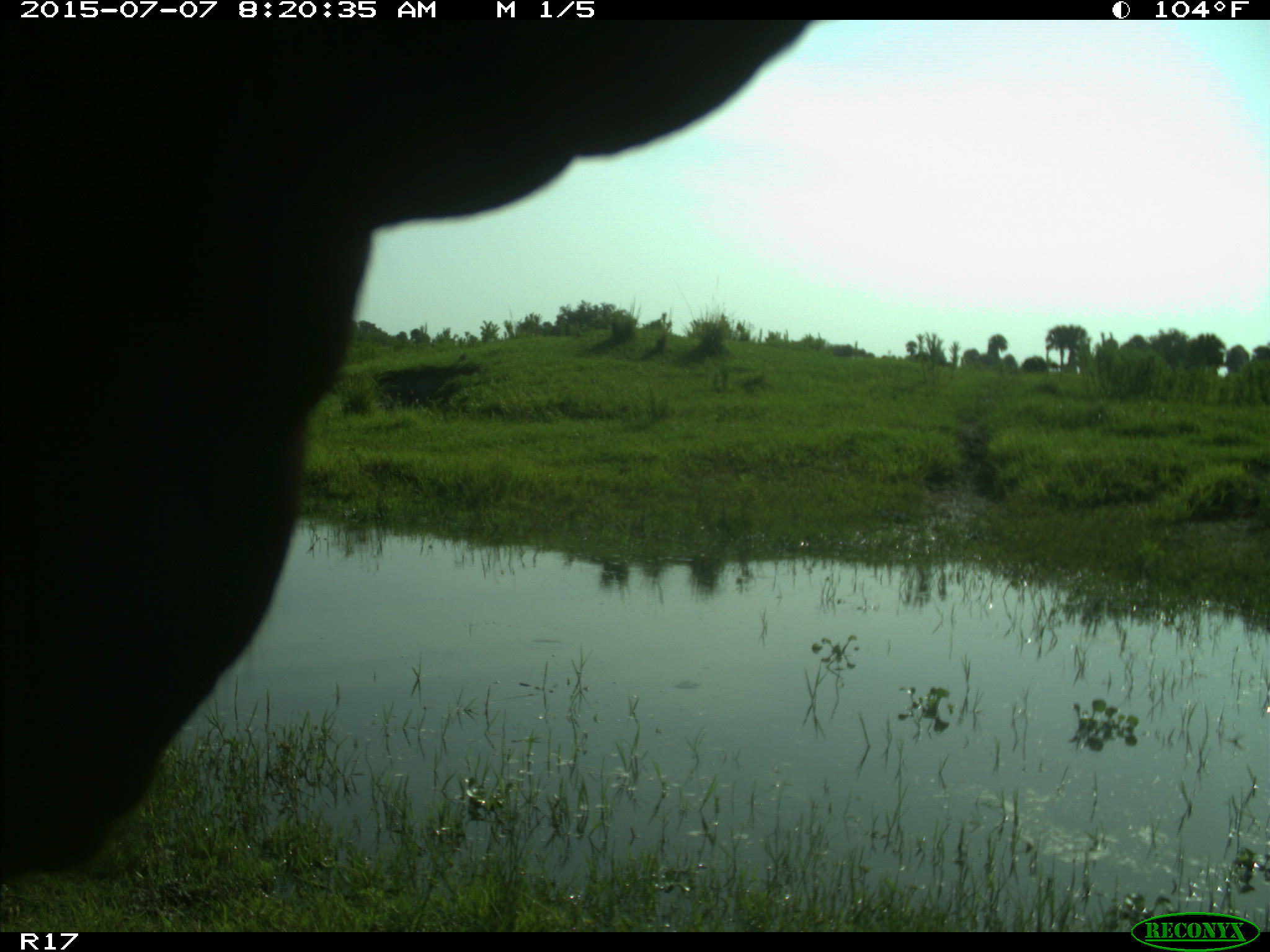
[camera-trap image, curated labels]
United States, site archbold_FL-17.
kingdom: Animalia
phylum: Chordata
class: Mammalia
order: Artiodactyla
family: Bovidae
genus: Bos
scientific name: Bos taurus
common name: domestic cow